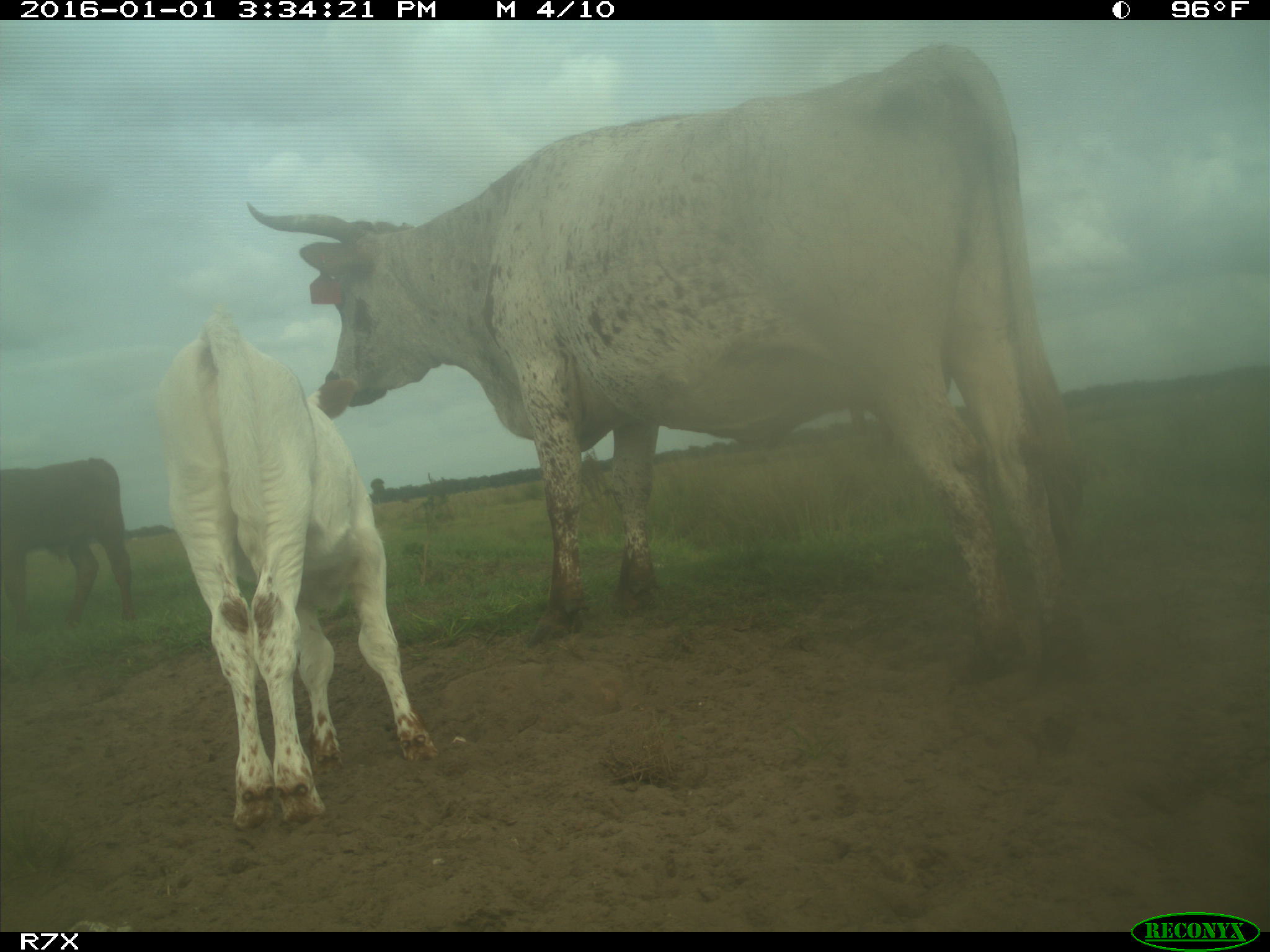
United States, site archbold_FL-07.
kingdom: Animalia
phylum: Chordata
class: Mammalia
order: Artiodactyla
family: Bovidae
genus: Bos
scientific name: Bos taurus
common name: domestic cow